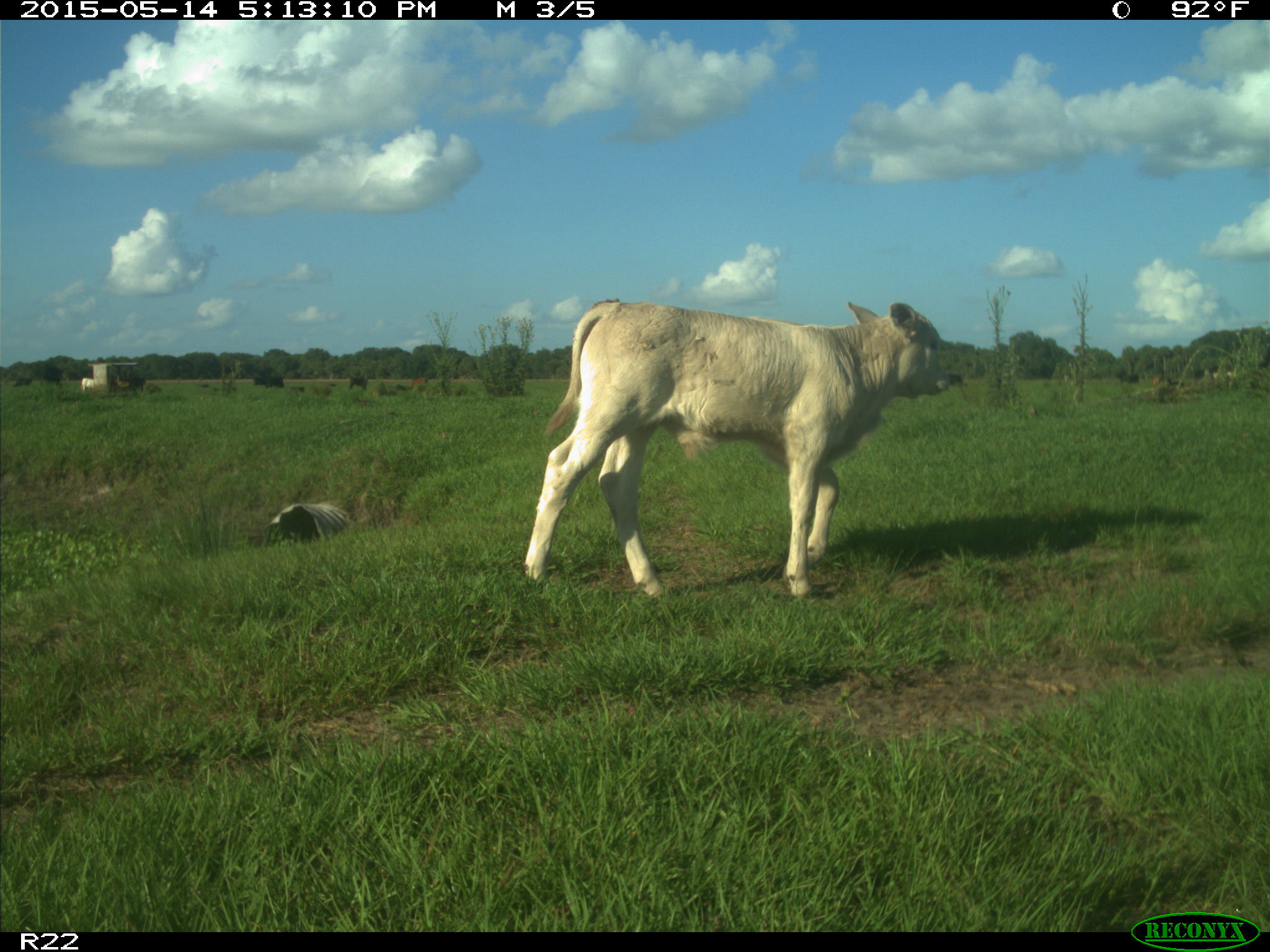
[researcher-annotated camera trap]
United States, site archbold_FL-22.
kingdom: Animalia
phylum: Chordata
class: Mammalia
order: Artiodactyla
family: Bovidae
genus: Bos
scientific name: Bos taurus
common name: domestic cow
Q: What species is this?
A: Bos taurus (domestic cow).